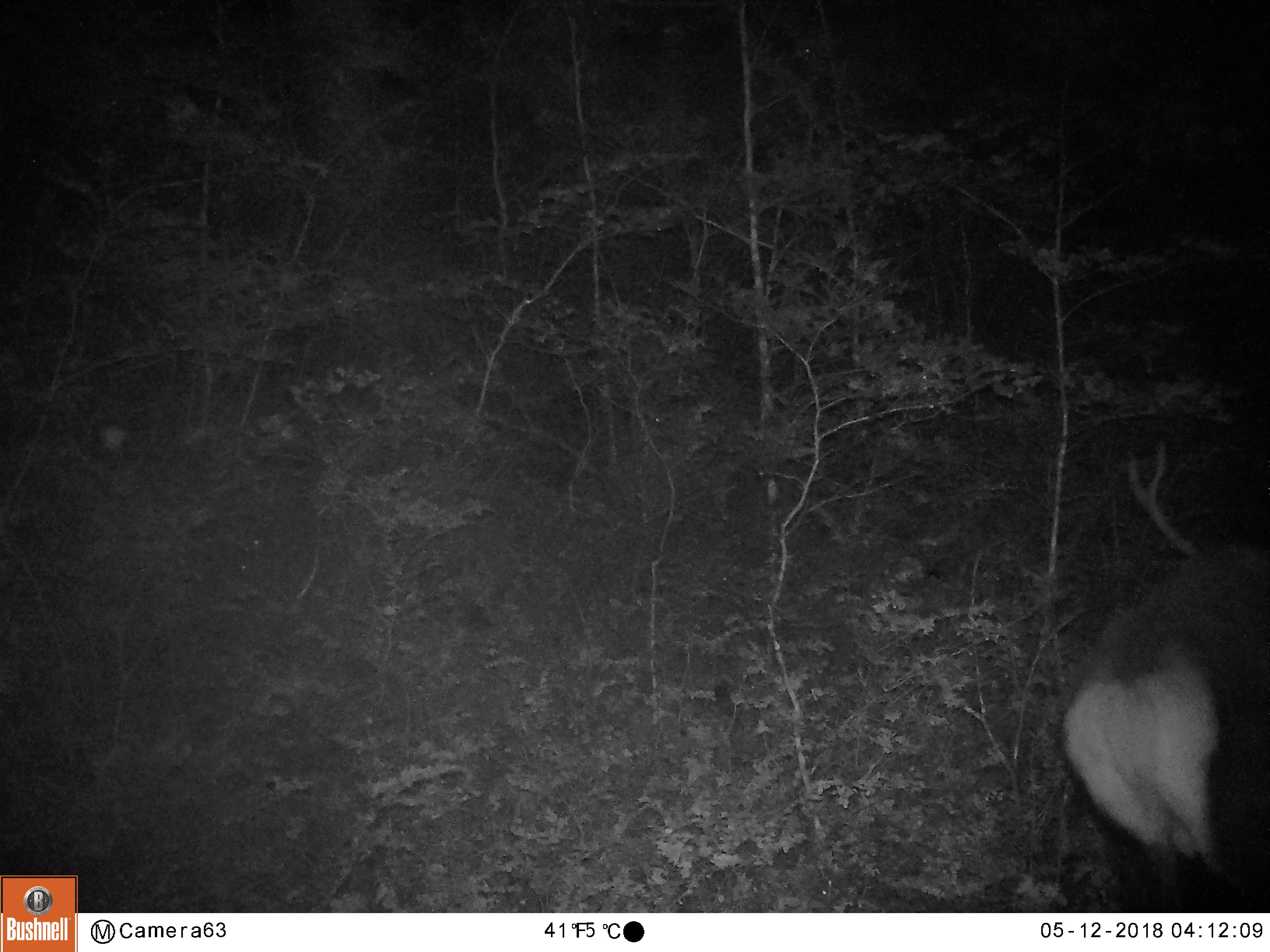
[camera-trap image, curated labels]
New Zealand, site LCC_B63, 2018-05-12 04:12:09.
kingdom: Animalia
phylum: Chordata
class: Mammalia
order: Artiodactyla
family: Cervidae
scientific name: Cervidae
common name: deer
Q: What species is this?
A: Deer (Cervidae).